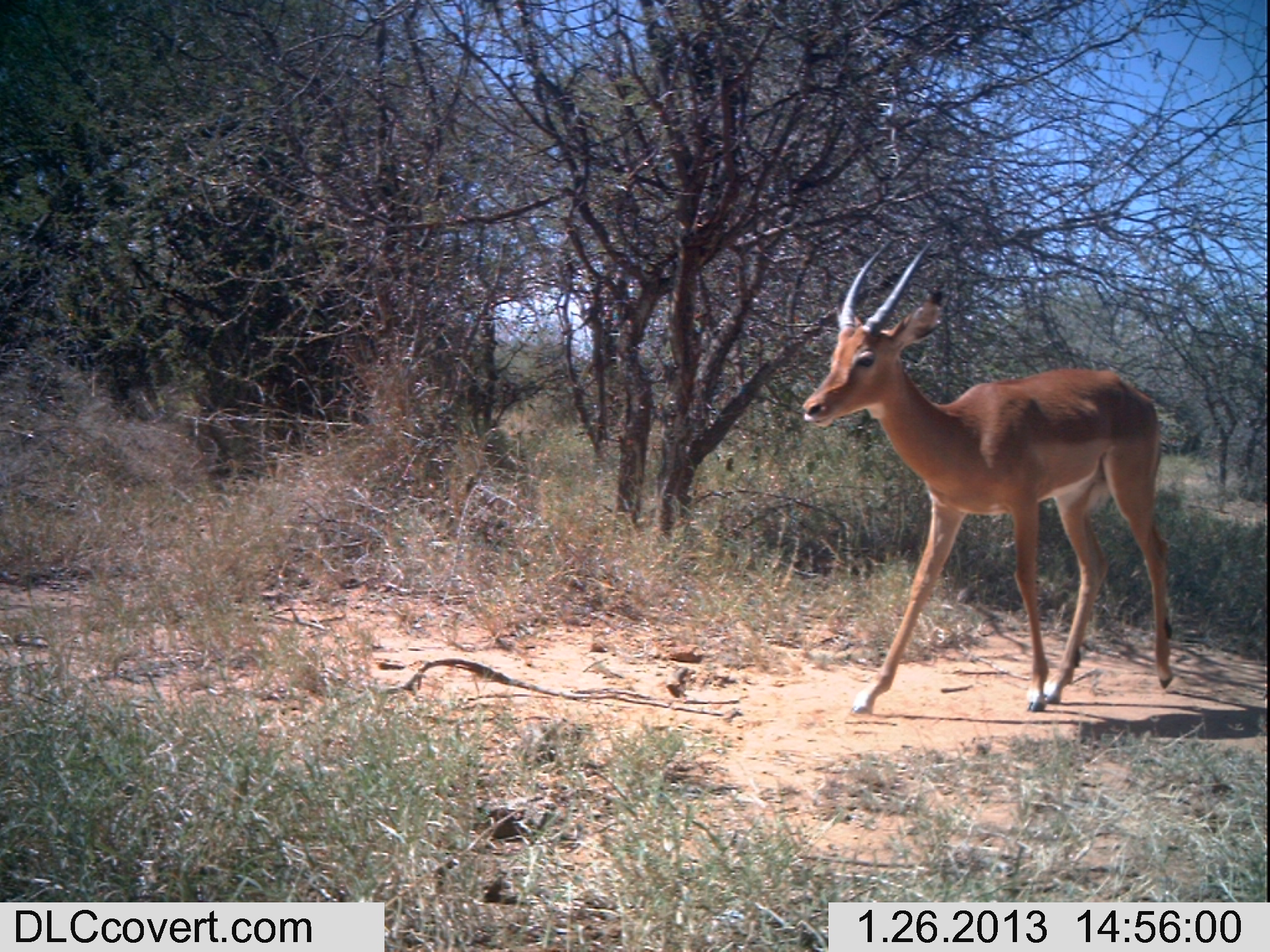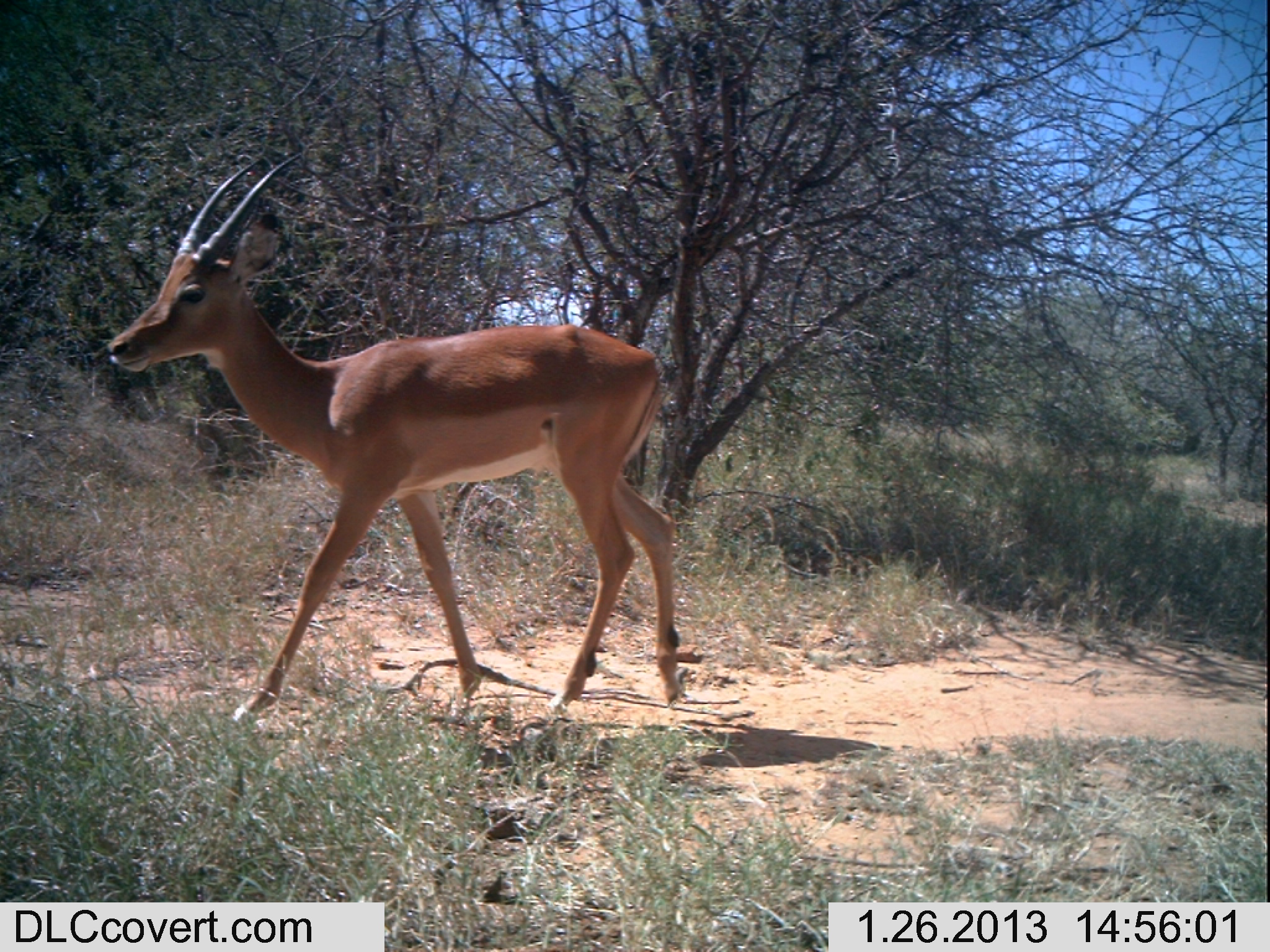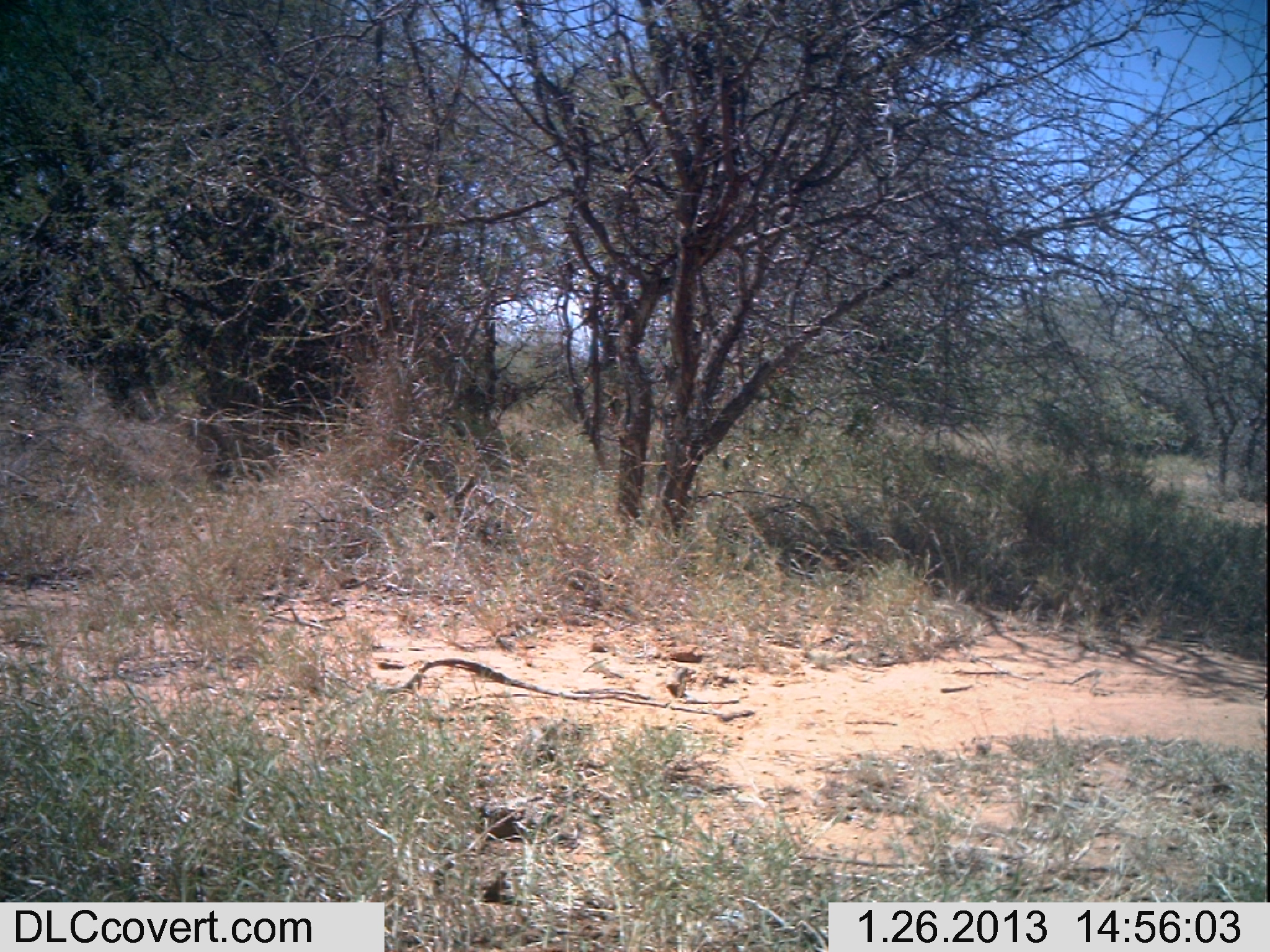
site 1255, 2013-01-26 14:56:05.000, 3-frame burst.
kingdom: Animalia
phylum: Chordata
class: Mammalia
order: Artiodactyla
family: Bovidae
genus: Aepyceros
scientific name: Aepyceros melampus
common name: impala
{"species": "Aepyceros melampus (impala)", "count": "1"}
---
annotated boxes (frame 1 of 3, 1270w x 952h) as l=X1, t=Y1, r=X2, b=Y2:
aepyceros melampus: l=799, t=232, r=1174, b=714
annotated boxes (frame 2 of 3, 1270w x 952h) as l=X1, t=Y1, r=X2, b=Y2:
aepyceros melampus: l=105, t=156, r=678, b=718